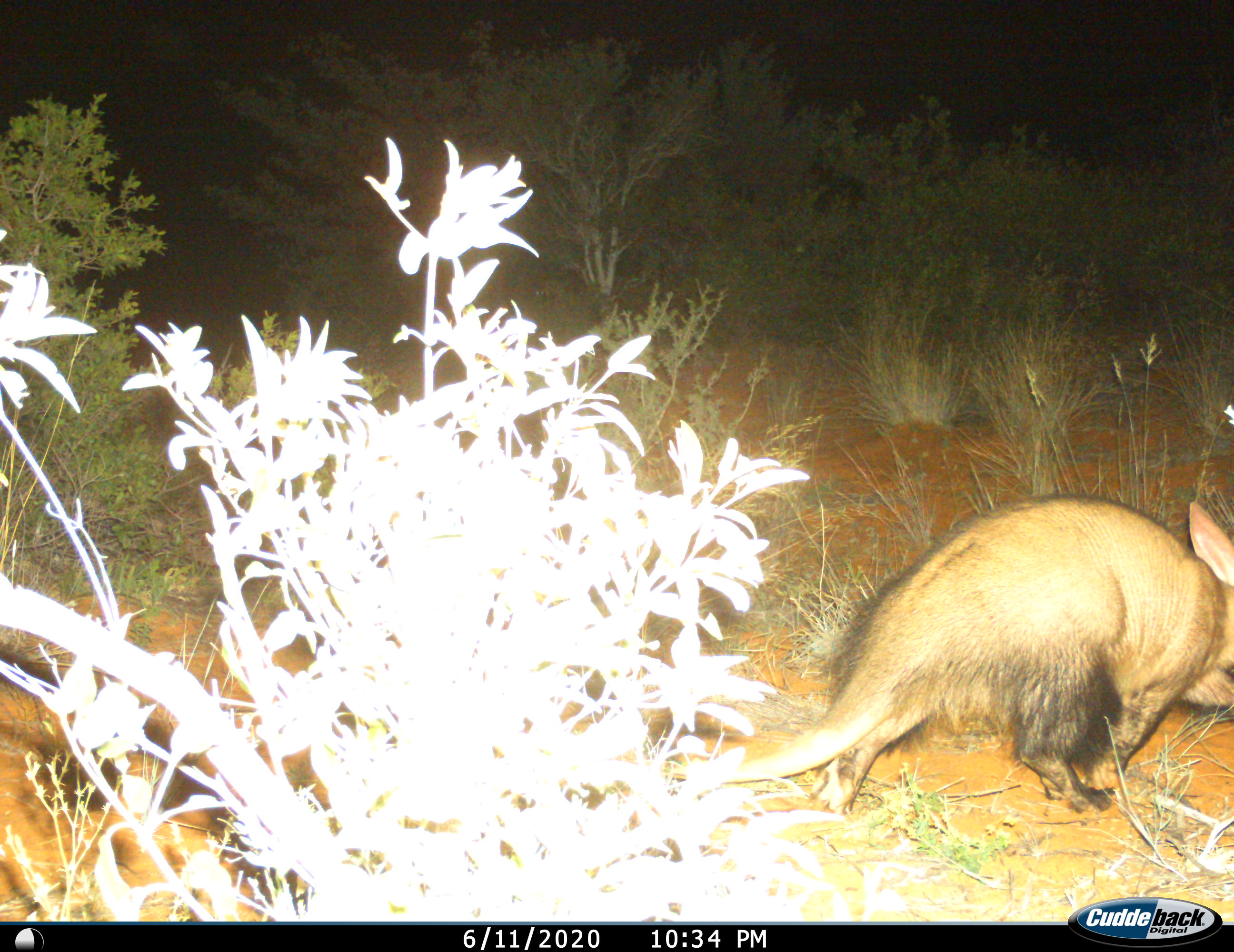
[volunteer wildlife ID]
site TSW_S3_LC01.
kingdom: Animalia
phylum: Chordata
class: Mammalia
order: Tubulidentata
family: Orycteropodidae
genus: Orycteropus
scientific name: Orycteropus afer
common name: aardvark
Aardvark (Orycteropus afer), count 1. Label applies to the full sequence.